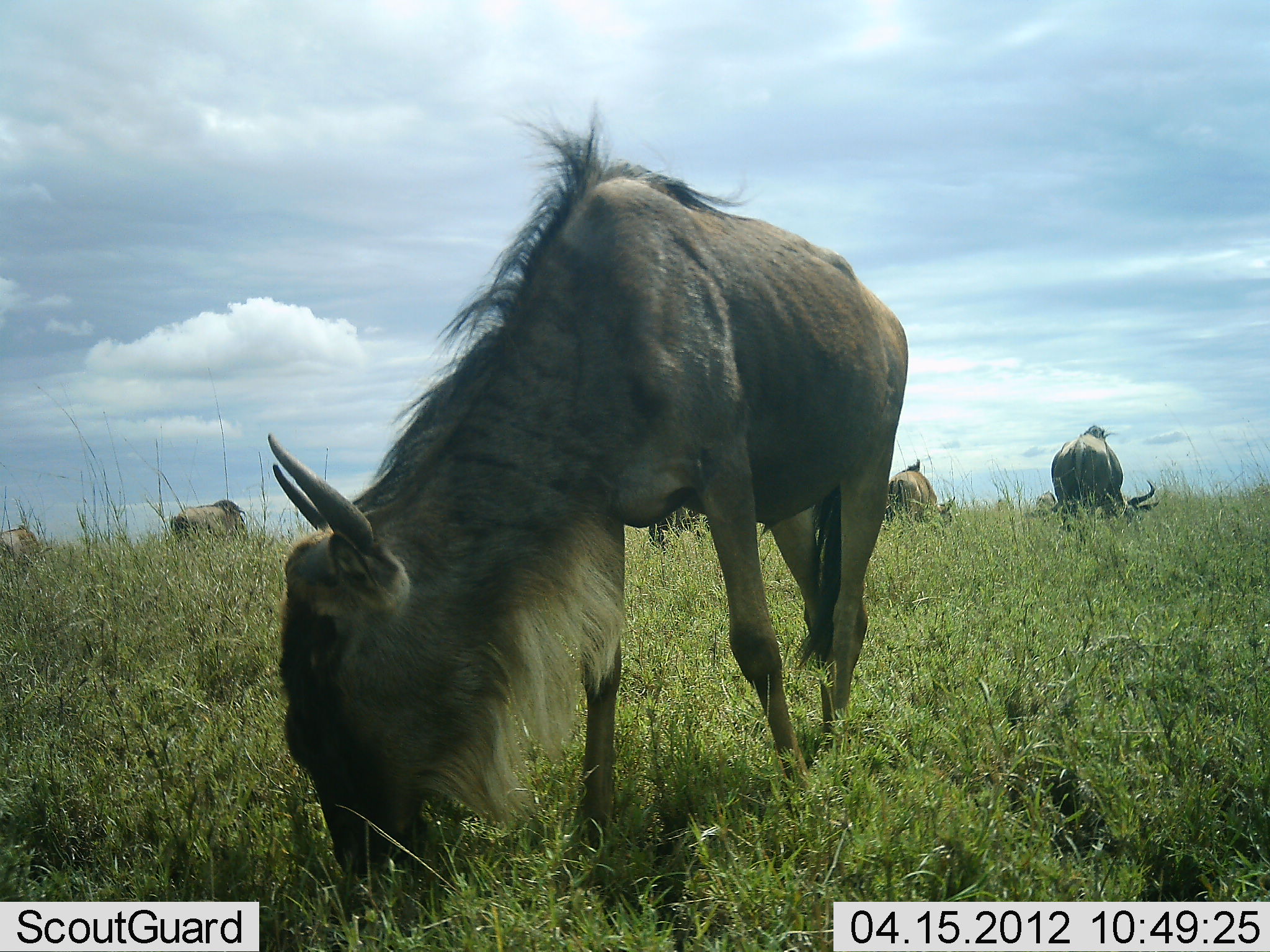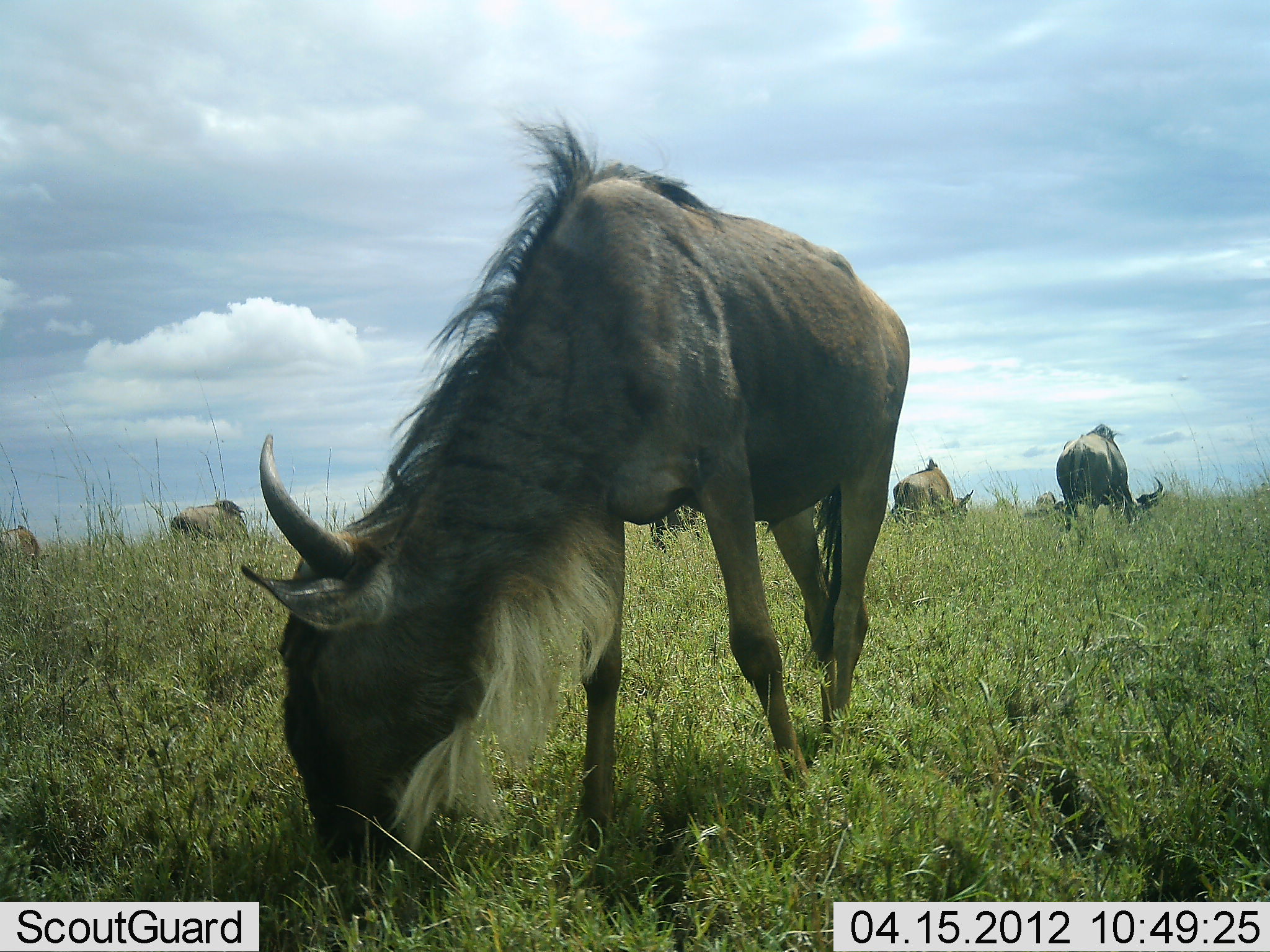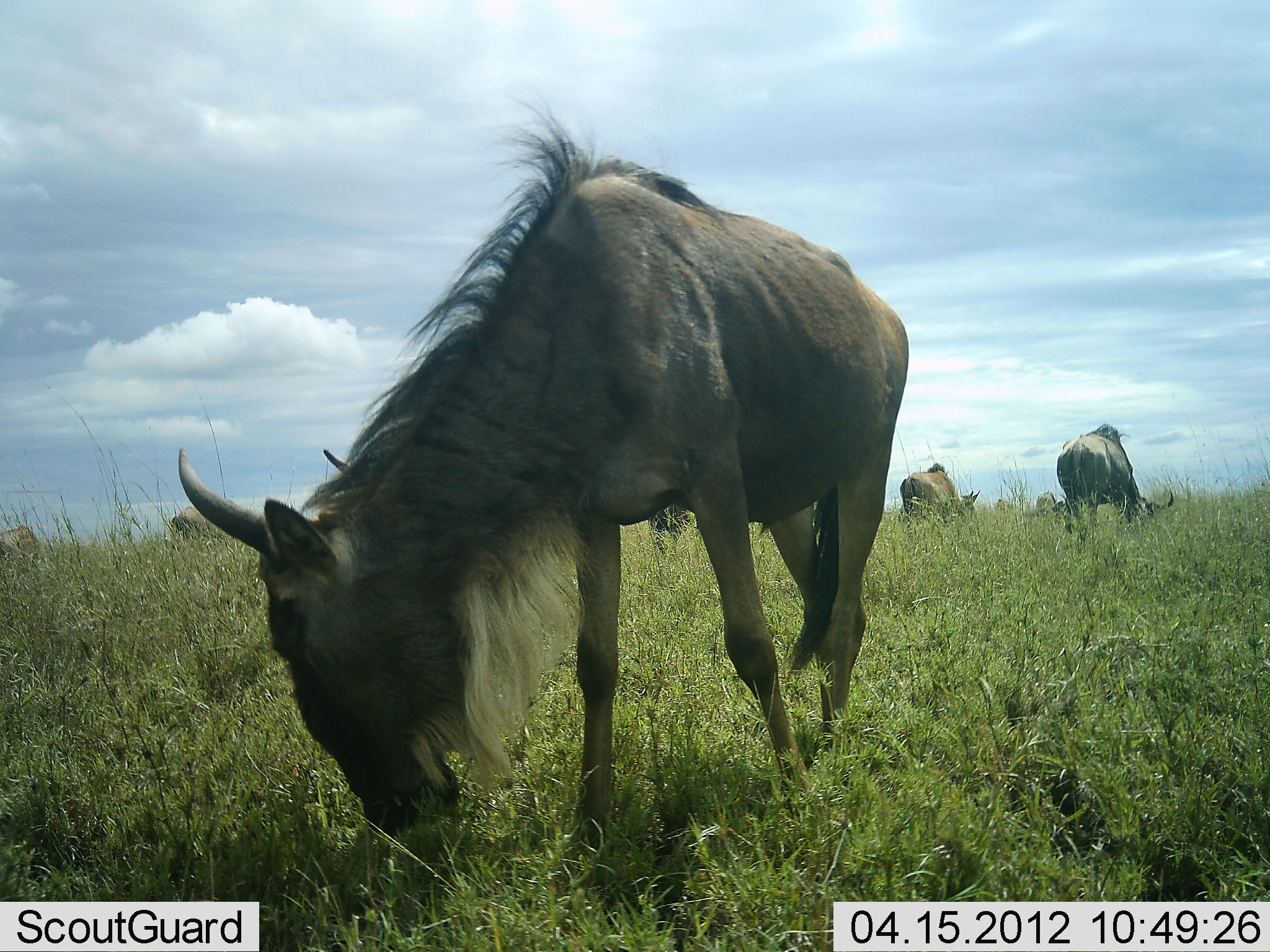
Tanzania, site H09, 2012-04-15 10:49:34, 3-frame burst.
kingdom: Animalia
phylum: Chordata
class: Mammalia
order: Artiodactyla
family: Bovidae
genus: Connochaetes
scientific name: Connochaetes taurinus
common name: blue wildebeest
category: wildebeest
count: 6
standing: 9%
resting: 0%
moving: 0%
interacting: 0%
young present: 0%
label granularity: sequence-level